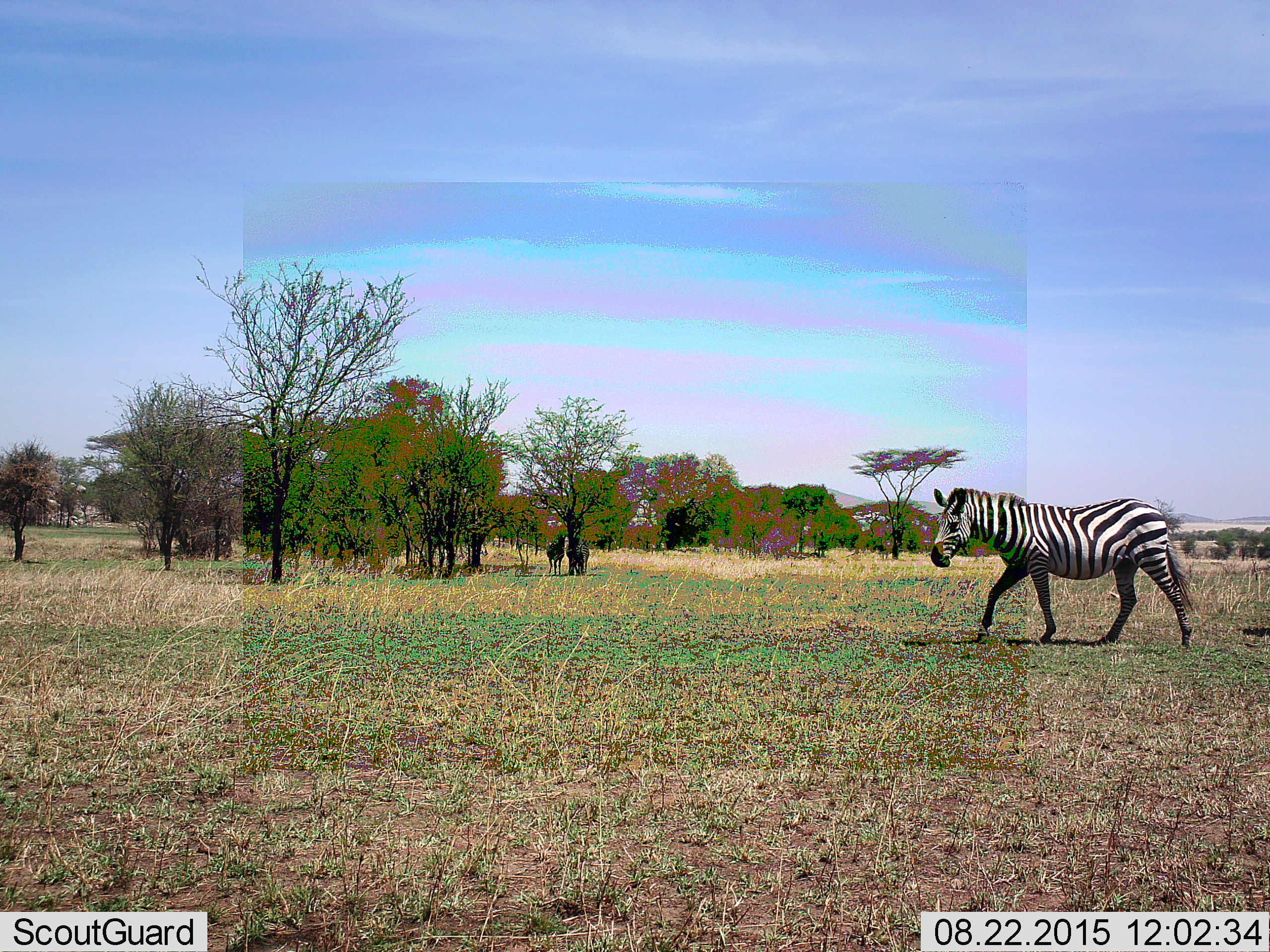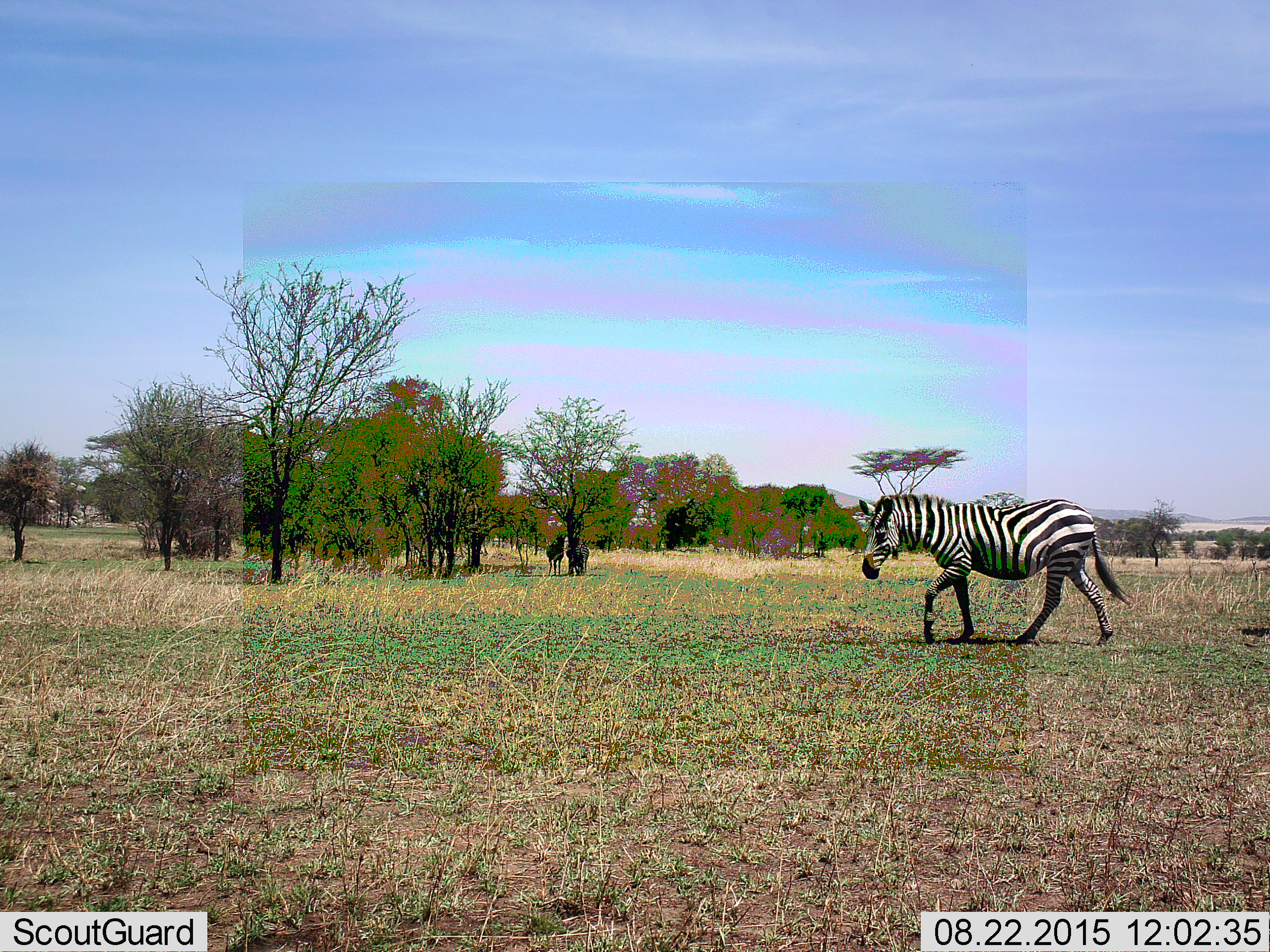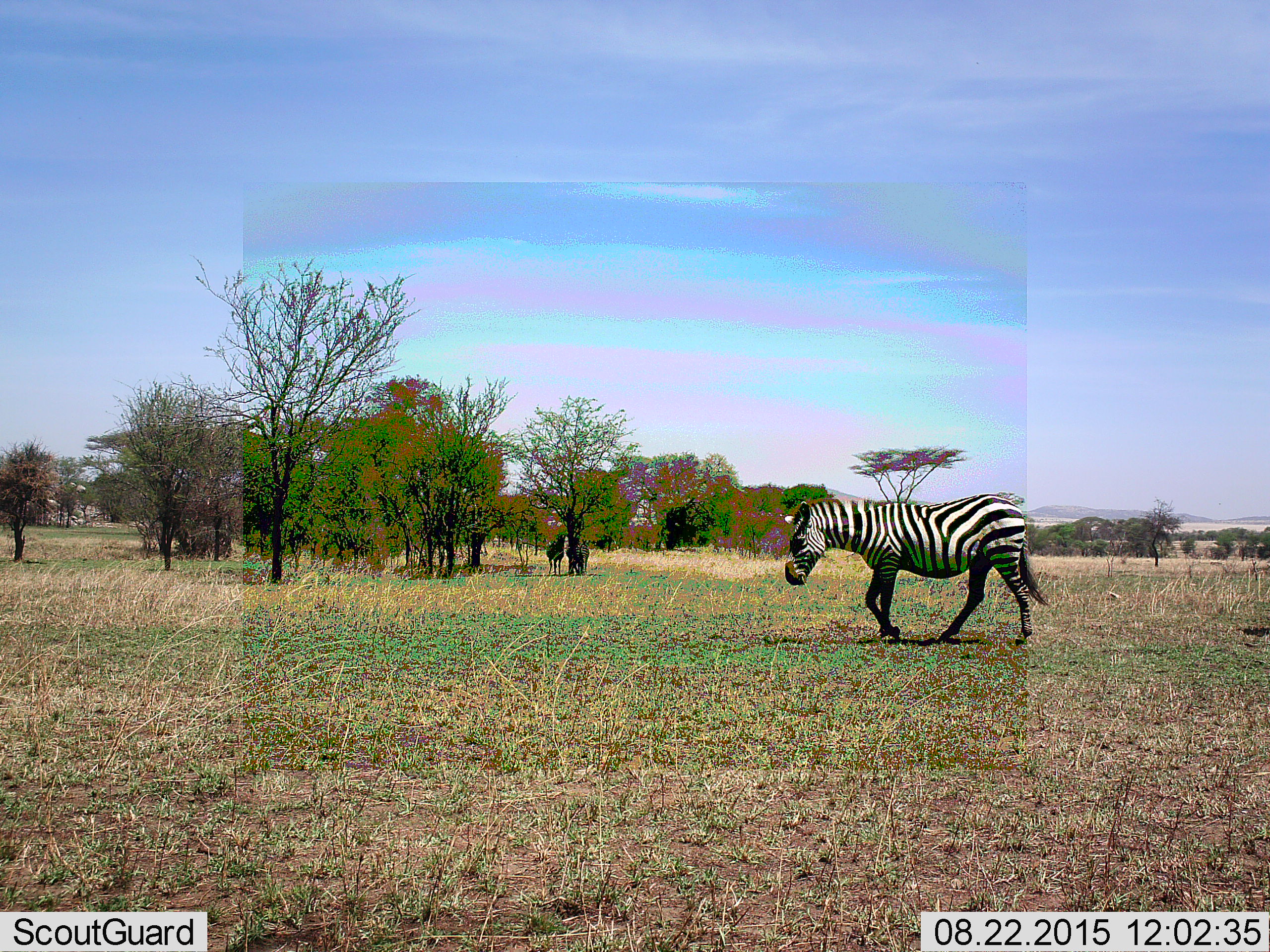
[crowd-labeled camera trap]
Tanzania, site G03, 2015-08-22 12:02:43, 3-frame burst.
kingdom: Animalia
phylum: Chordata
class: Mammalia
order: Perissodactyla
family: Equidae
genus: Equus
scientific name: Equus quagga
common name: plains zebra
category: zebra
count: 2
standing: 35%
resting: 0%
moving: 90%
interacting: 5%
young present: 0%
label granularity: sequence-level